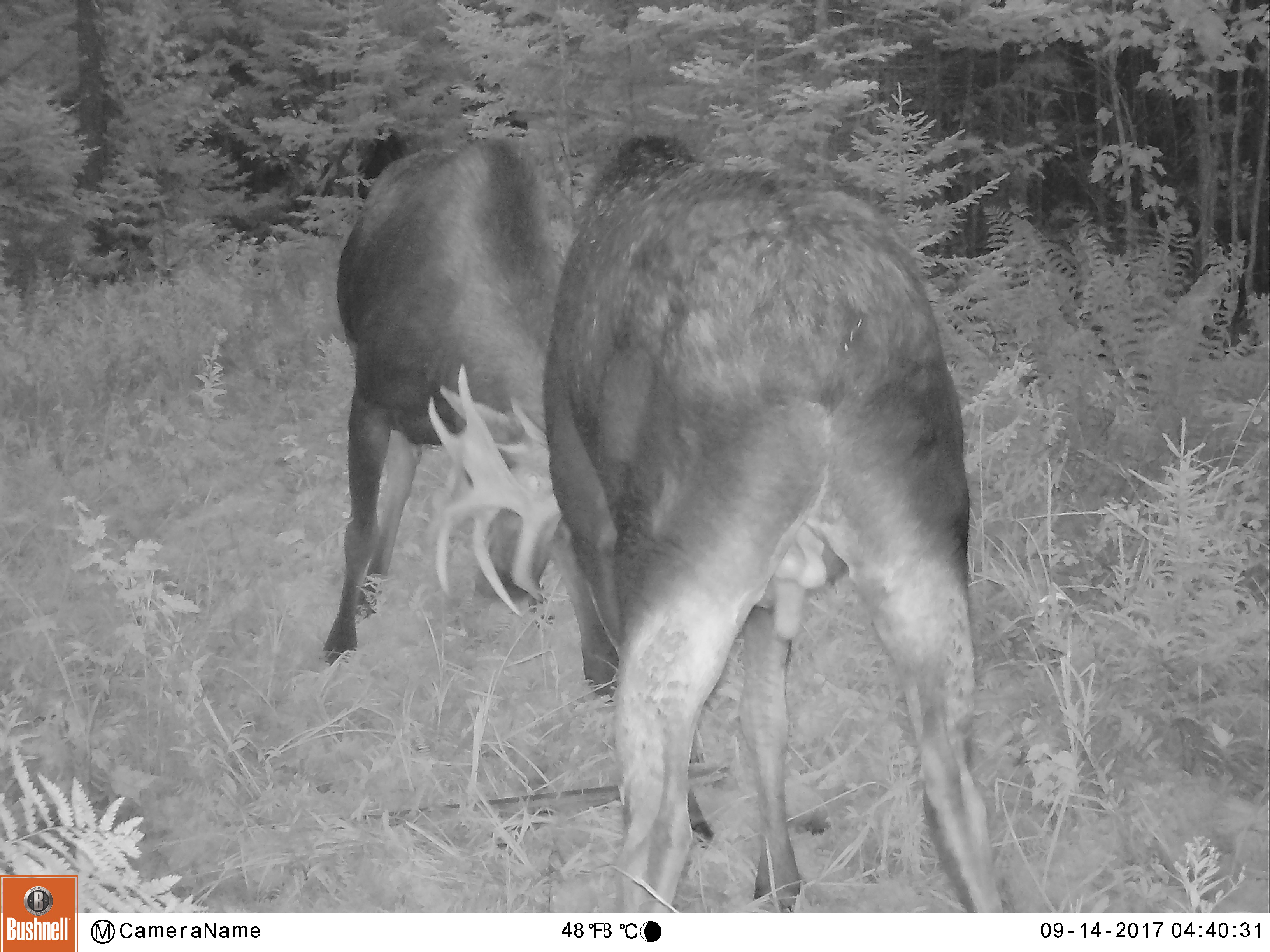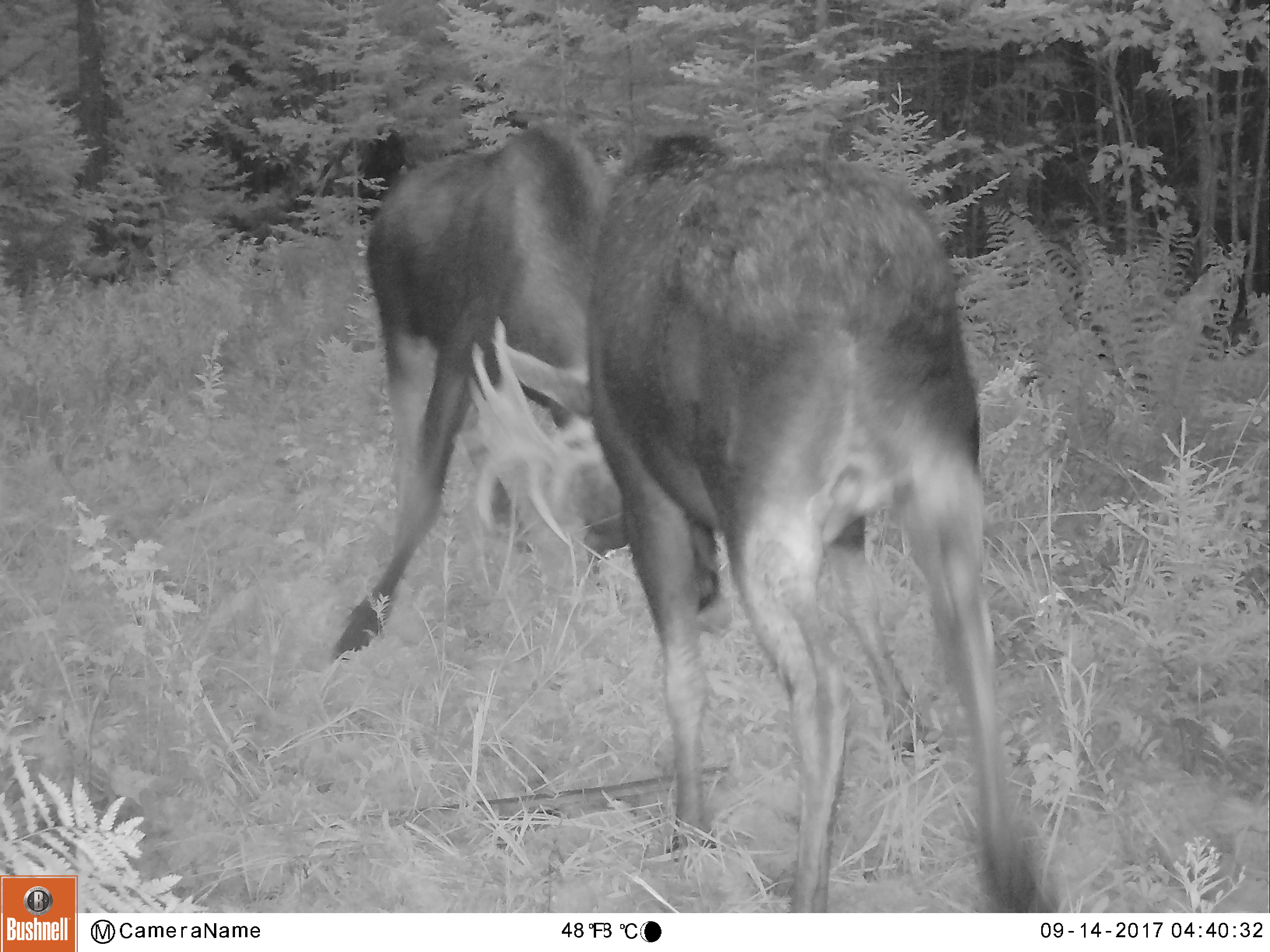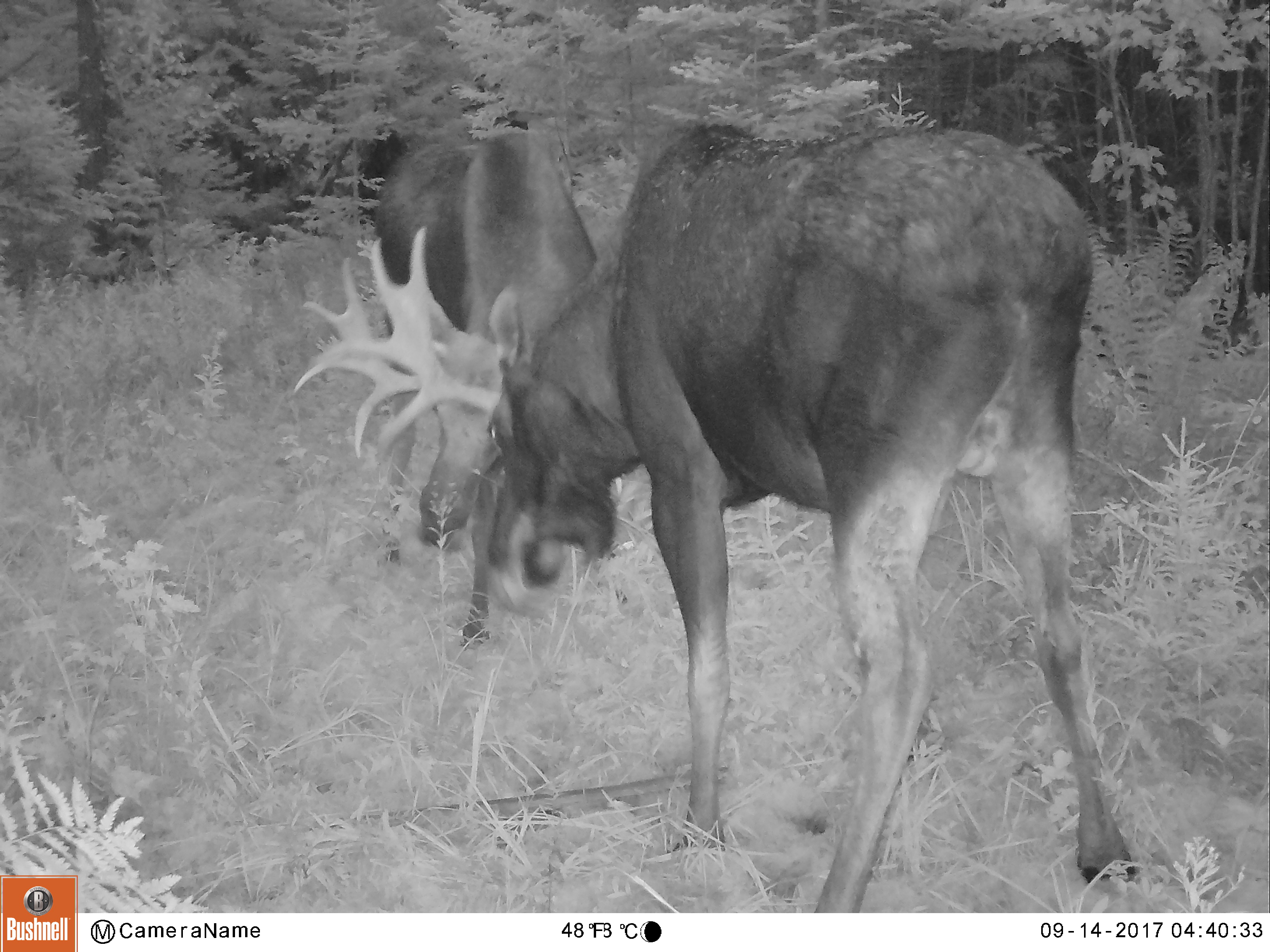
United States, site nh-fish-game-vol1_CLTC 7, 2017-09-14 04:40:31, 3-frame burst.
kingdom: Animalia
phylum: Chordata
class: Mammalia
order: Artiodactyla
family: Cervidae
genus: Alces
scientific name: Alces alces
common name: moose